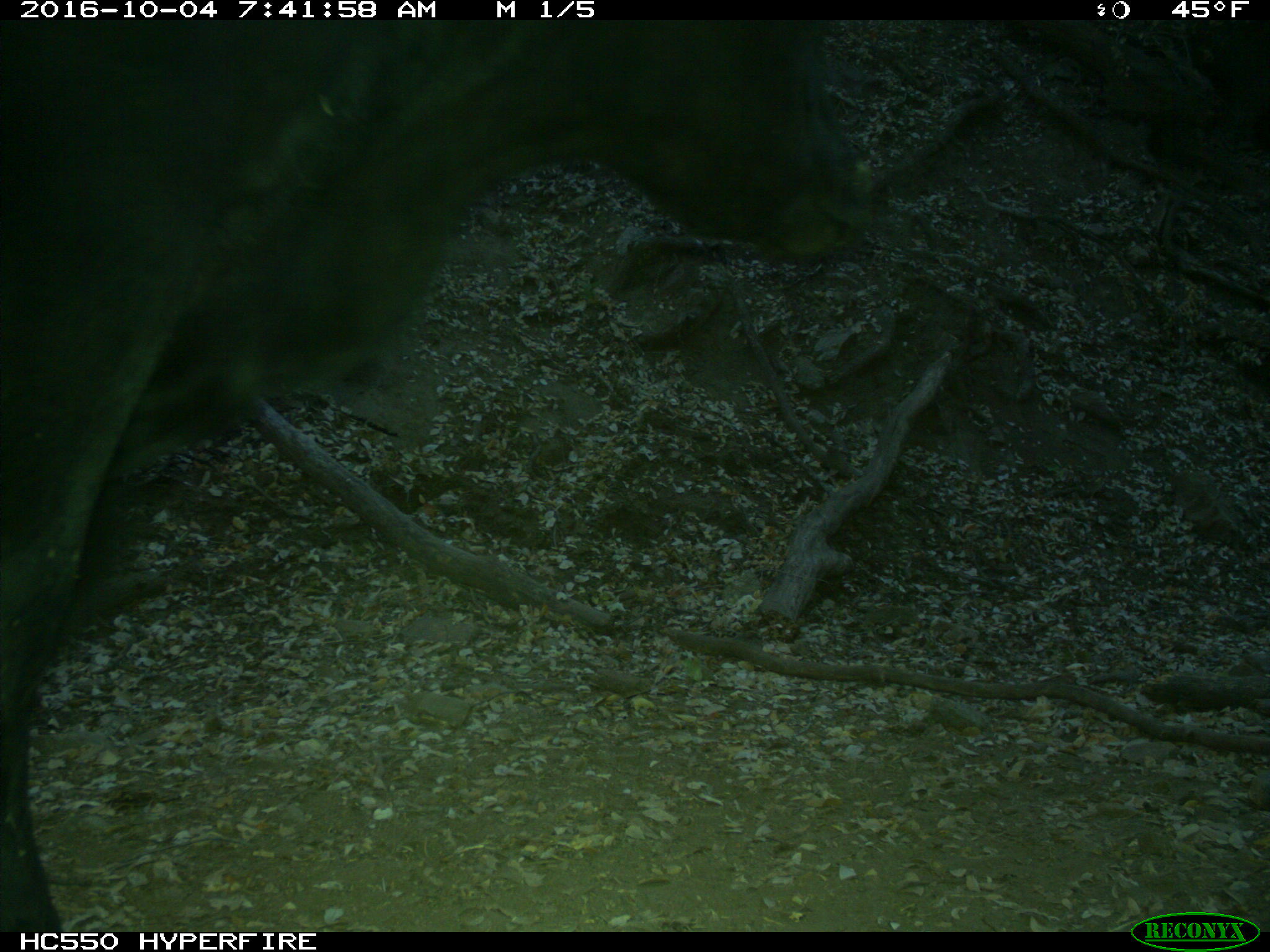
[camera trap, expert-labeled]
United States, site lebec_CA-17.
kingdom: Animalia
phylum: Chordata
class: Mammalia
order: Artiodactyla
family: Bovidae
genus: Bos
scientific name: Bos taurus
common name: domestic cow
Bos taurus (domestic cow).